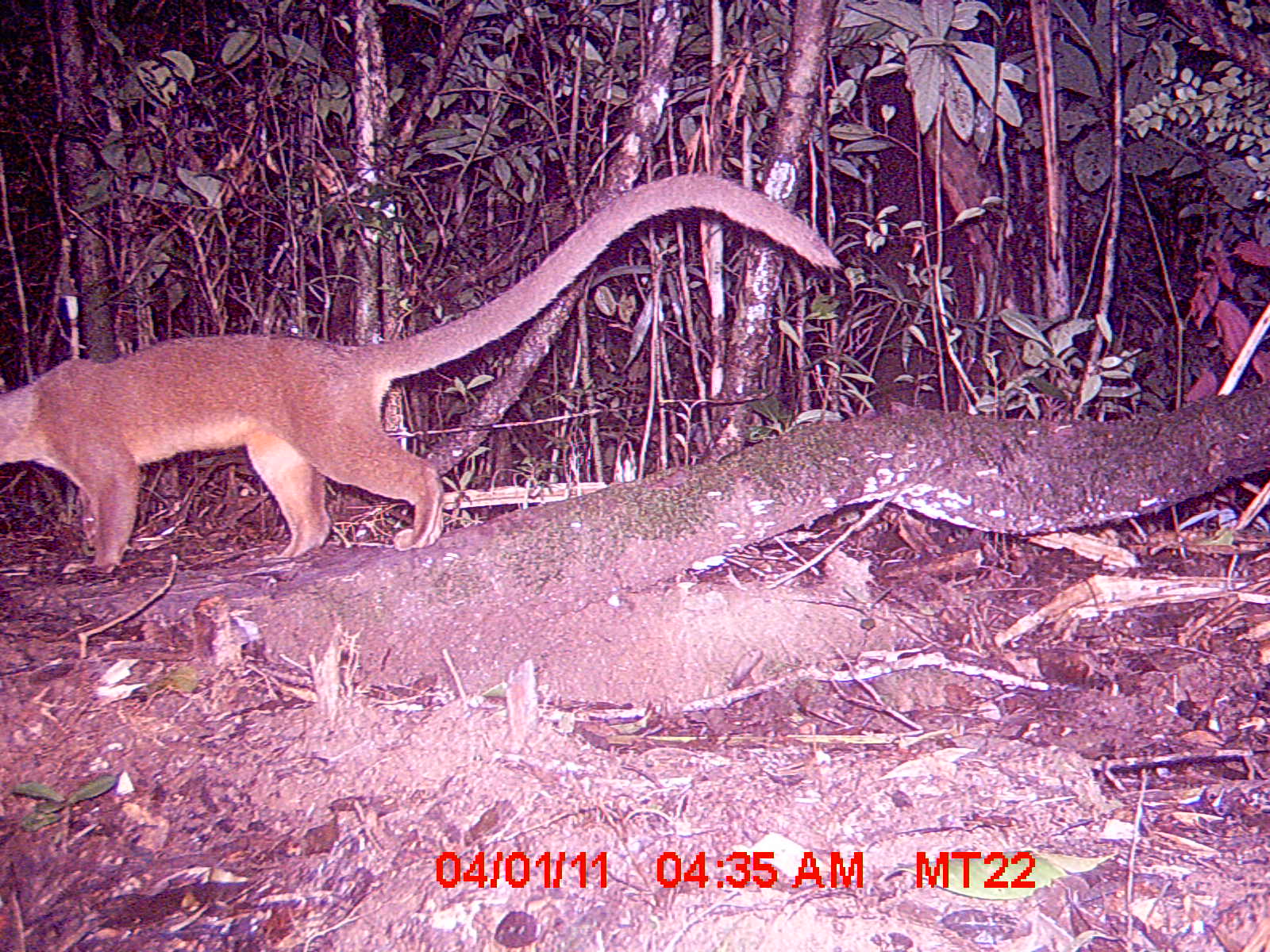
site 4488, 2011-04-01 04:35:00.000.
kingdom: Animalia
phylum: Chordata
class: Mammalia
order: Carnivora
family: Eupleridae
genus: Cryptoprocta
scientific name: Cryptoprocta ferox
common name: fossa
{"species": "Cryptoprocta ferox (fossa)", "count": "1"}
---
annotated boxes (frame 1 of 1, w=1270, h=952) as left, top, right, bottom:
cryptoprocta ferox: 0, 171, 839, 571